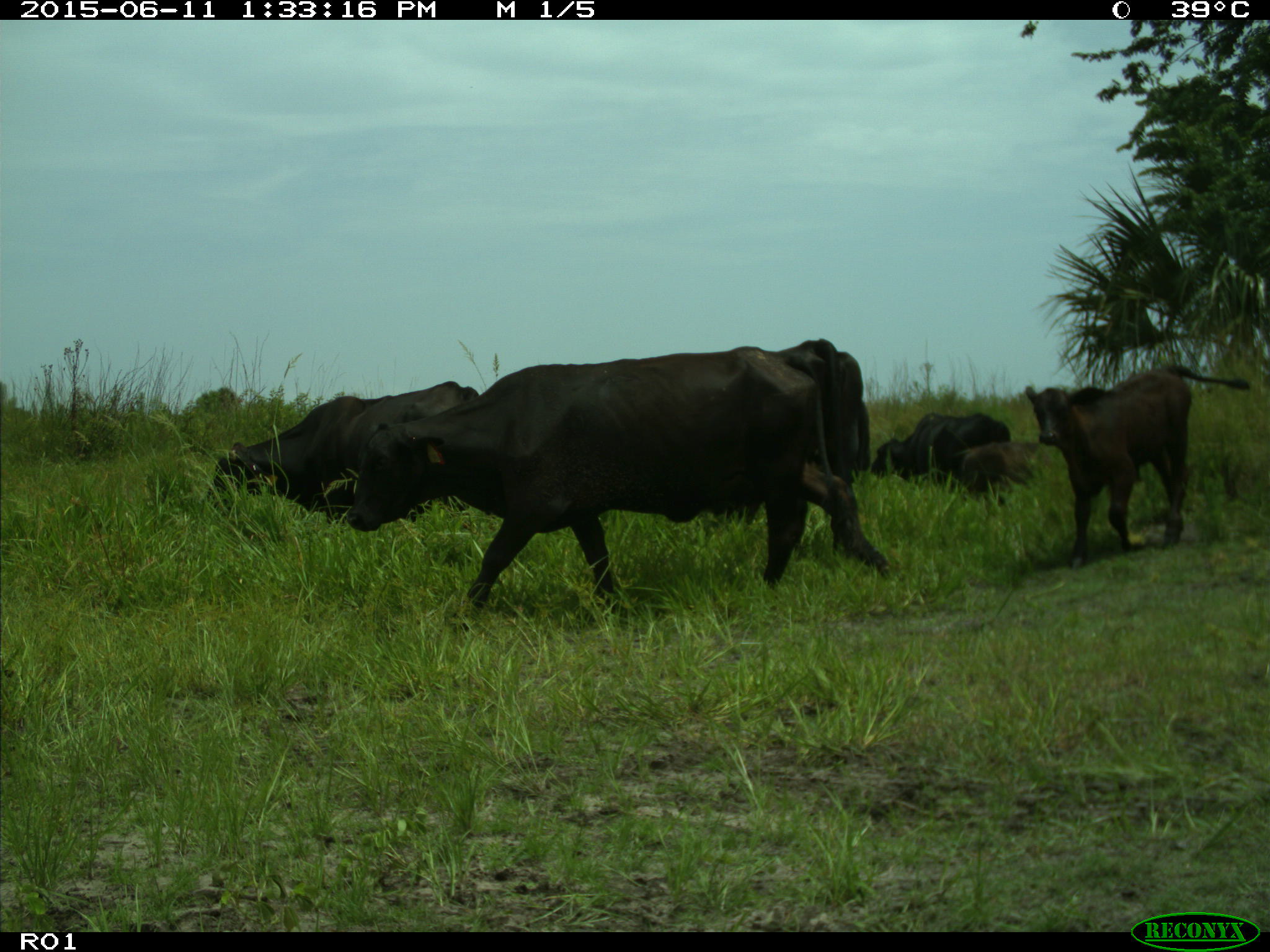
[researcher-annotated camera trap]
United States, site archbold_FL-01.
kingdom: Animalia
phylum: Chordata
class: Mammalia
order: Artiodactyla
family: Bovidae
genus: Bos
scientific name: Bos taurus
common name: domestic cow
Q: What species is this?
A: Bos taurus (domestic cow).